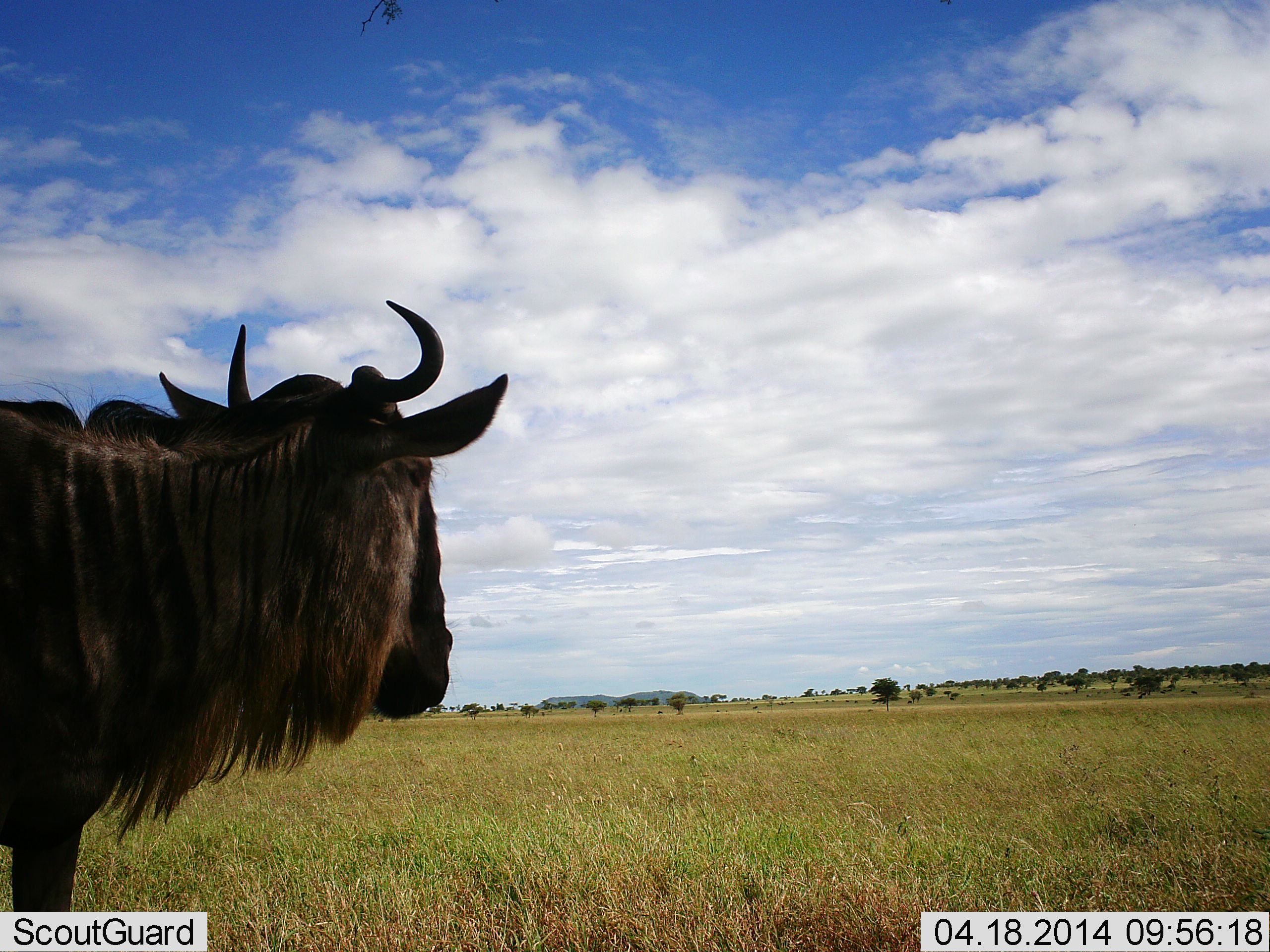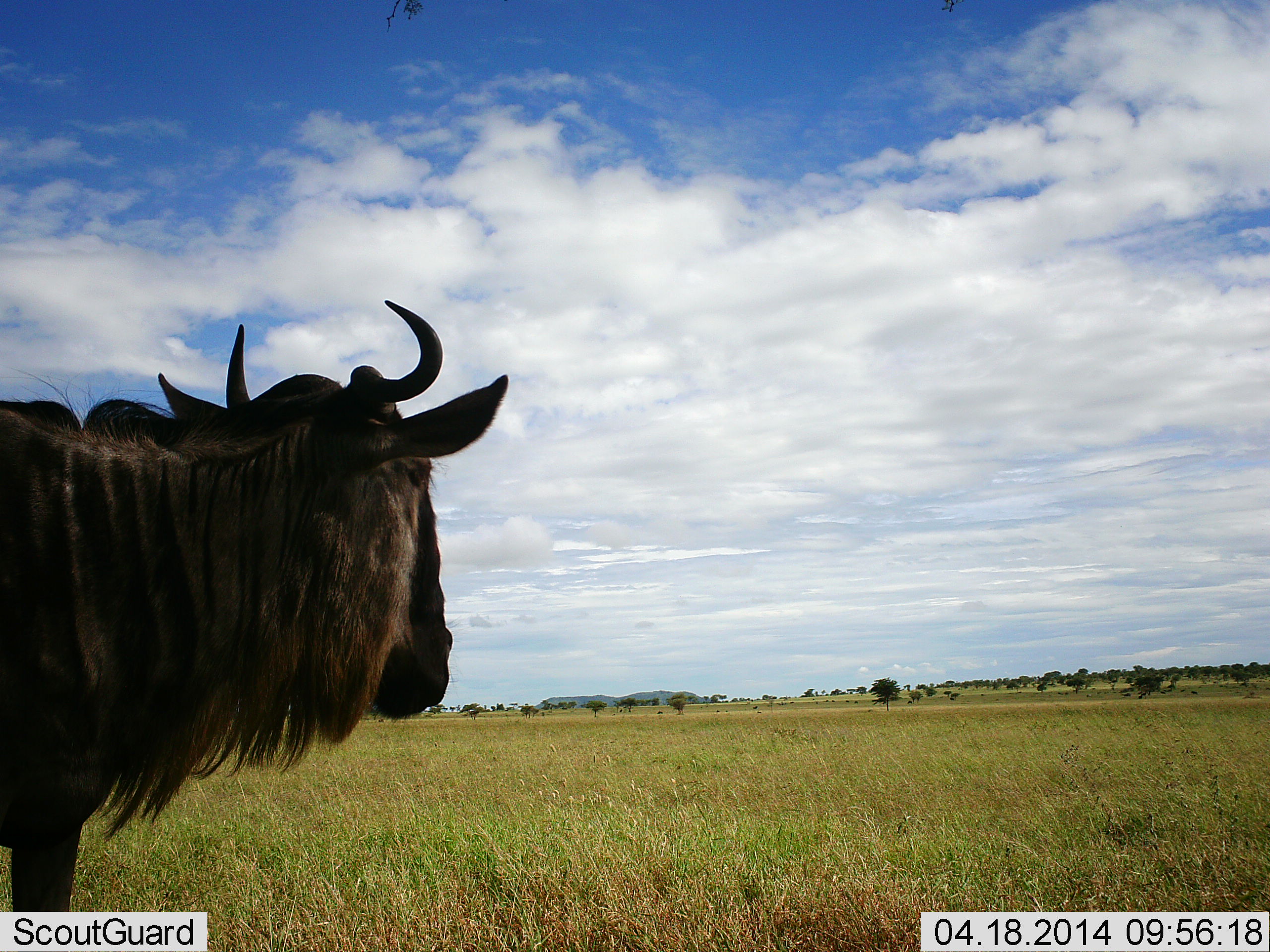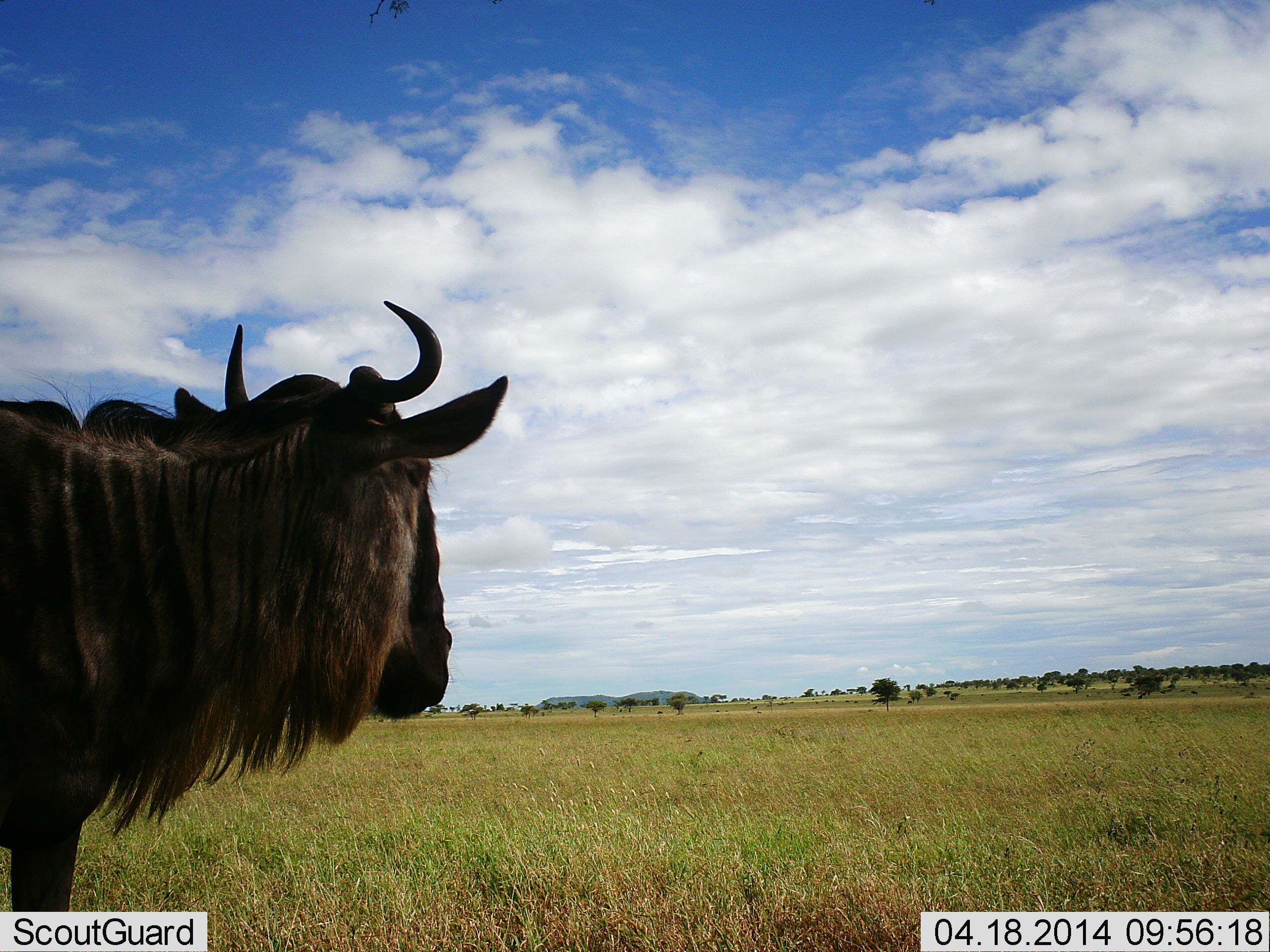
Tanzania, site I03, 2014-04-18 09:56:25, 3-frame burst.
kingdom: Animalia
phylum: Chordata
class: Mammalia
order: Artiodactyla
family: Bovidae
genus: Connochaetes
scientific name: Connochaetes taurinus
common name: blue wildebeest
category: wildebeest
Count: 1.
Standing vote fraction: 100%.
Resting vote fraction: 0%.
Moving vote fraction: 0%.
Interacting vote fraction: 0%.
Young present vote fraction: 0%.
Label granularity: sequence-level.